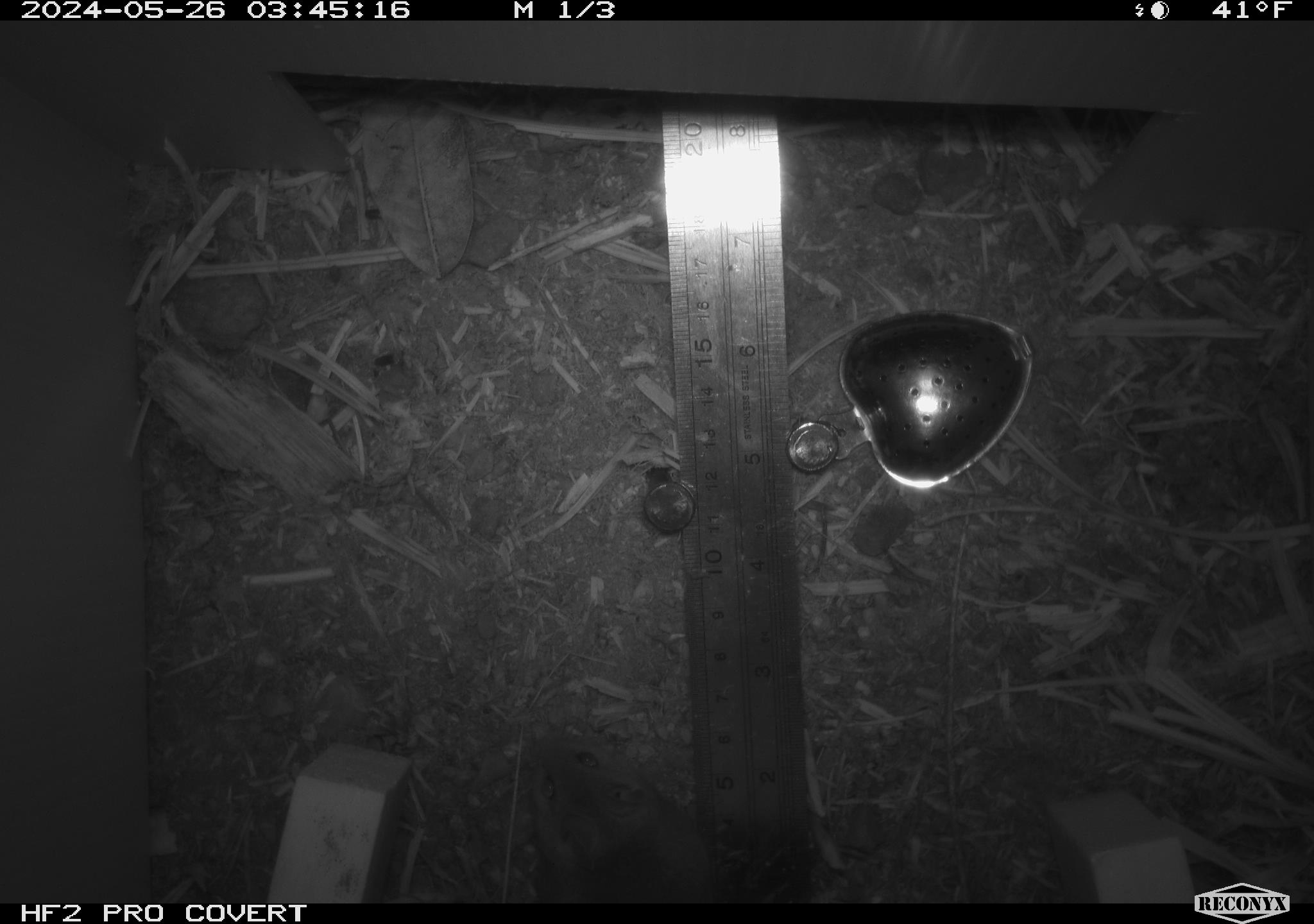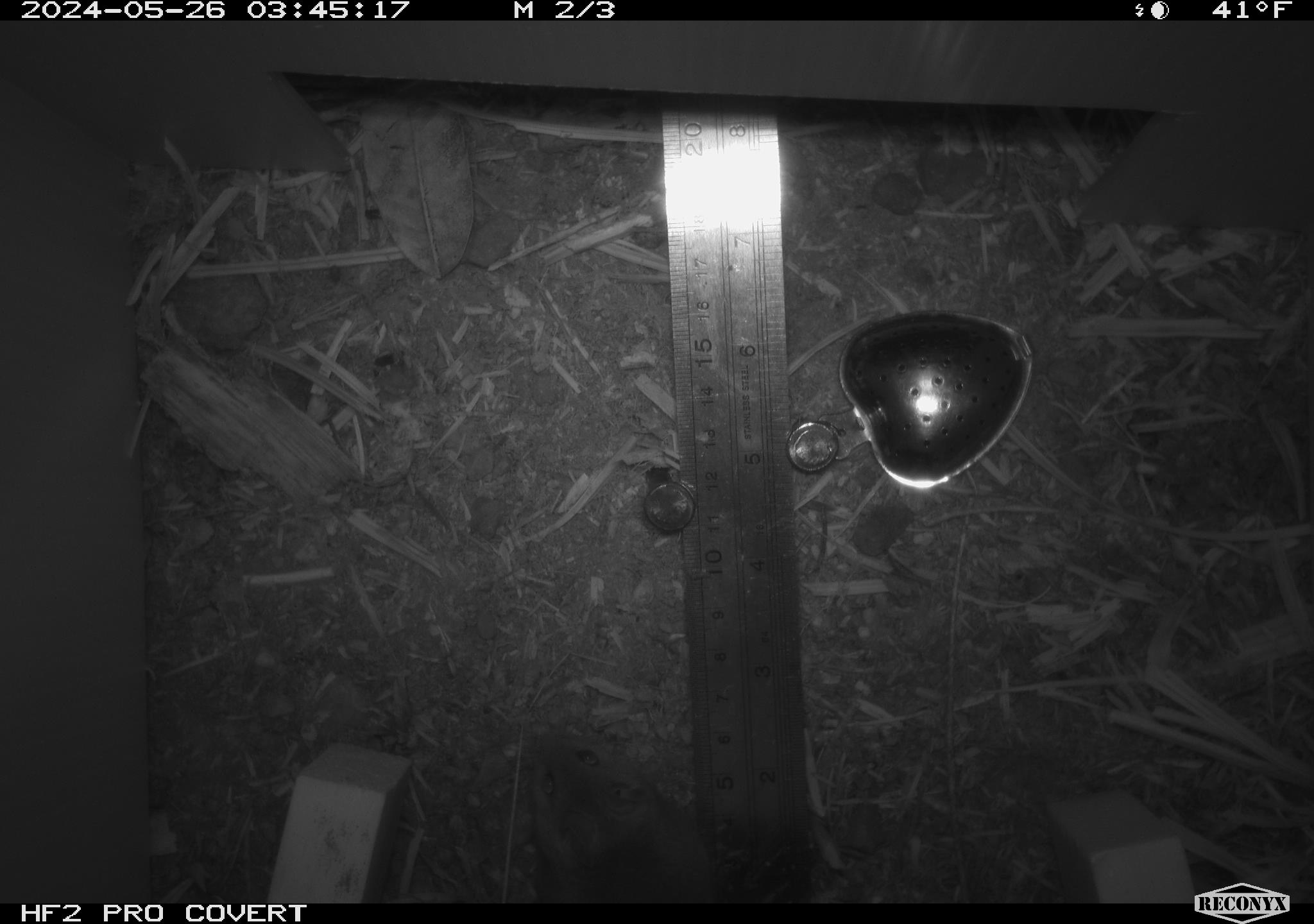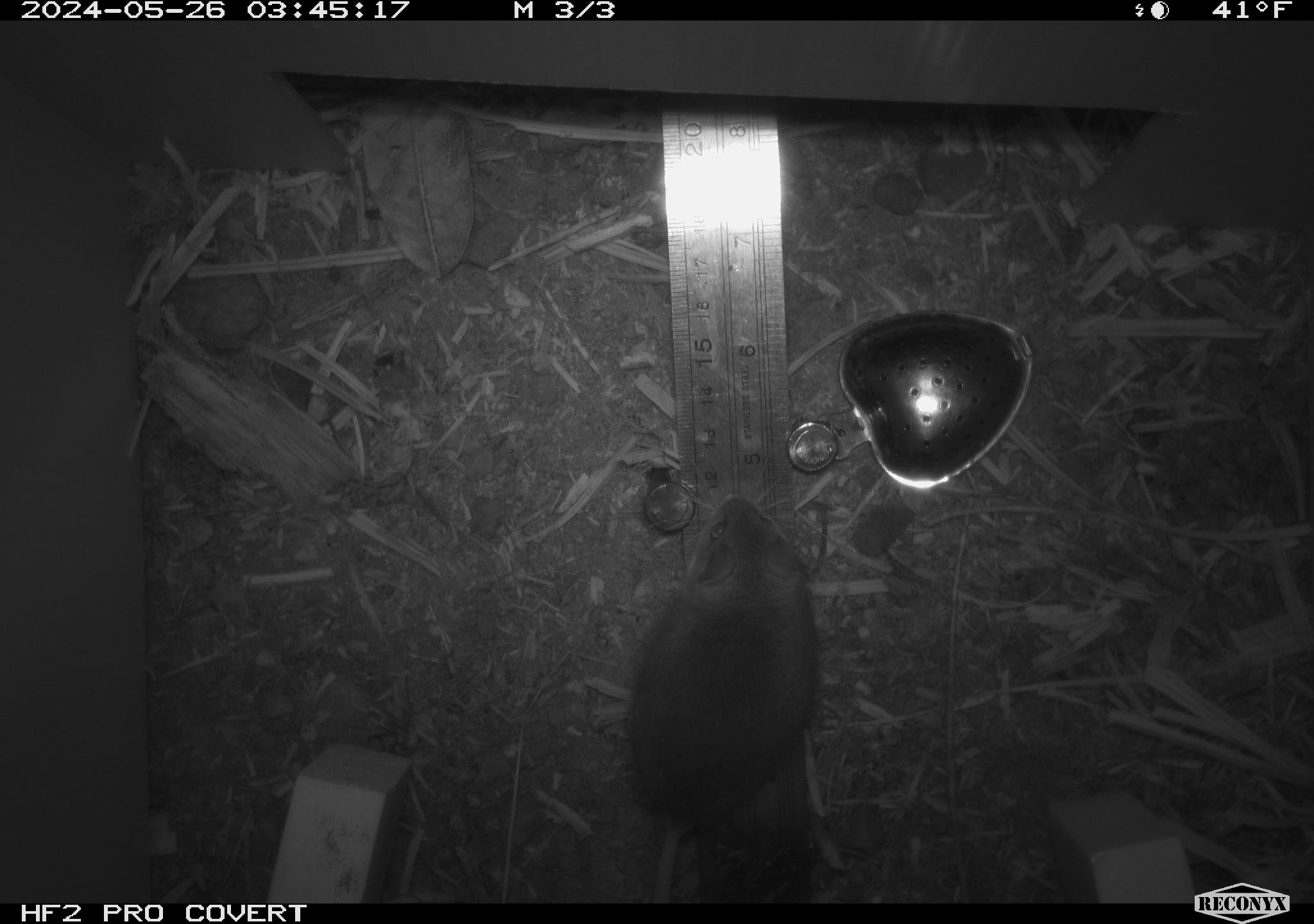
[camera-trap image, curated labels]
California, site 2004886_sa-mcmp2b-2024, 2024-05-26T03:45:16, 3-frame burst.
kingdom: Animalia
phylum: Chordata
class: Mammalia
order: Rodentia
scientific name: Rodentia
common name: mouse species